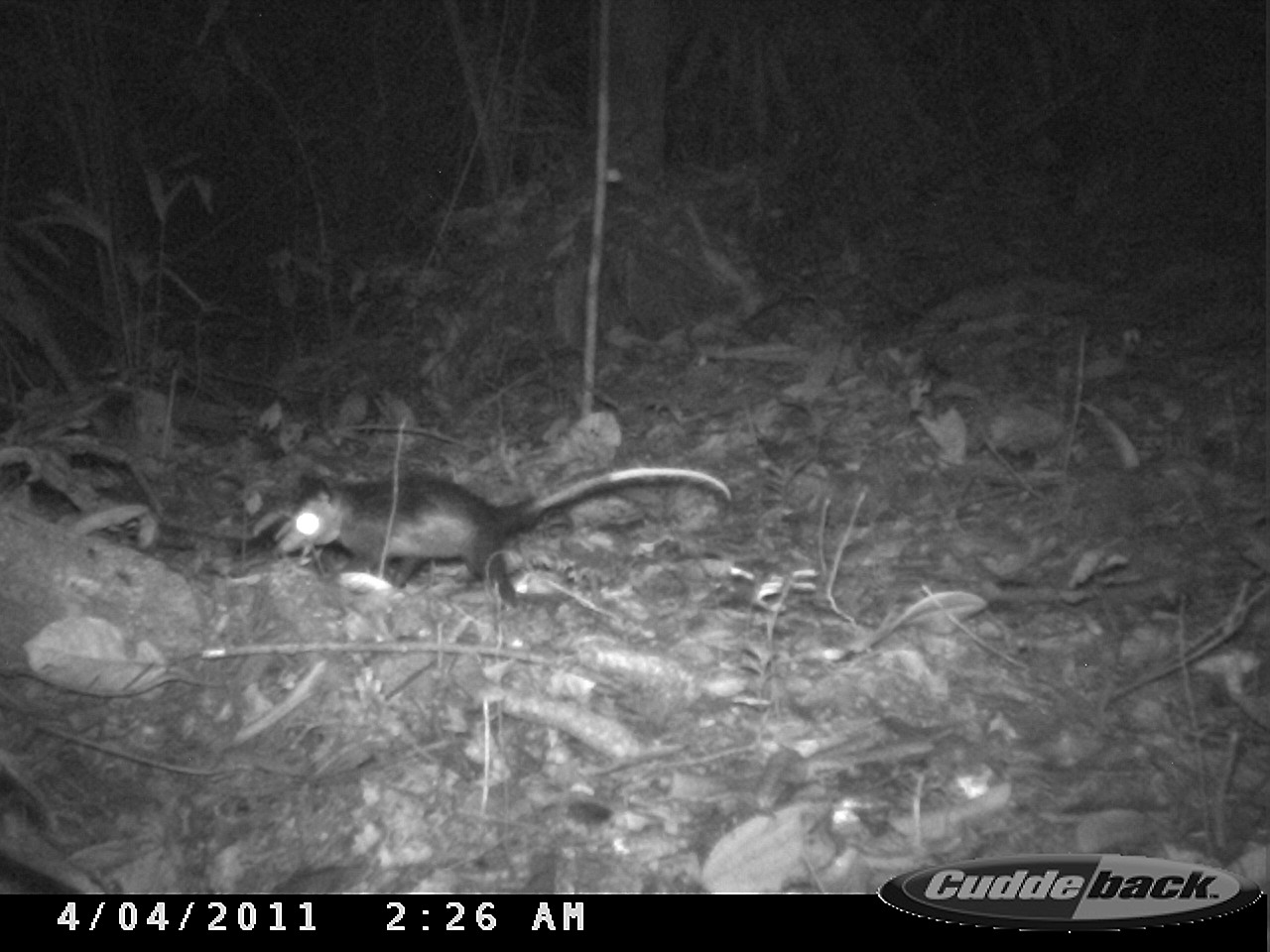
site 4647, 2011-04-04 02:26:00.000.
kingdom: Animalia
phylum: Chordata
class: Mammalia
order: Didelphimorphia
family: Didelphidae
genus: Didelphis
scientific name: Didelphis imperfecta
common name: guianan white-eared opossum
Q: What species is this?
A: Didelphis imperfecta (guianan white-eared opossum).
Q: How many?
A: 1.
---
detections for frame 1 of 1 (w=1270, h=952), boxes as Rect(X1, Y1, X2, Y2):
didelphis imperfecta: Rect(280, 466, 732, 609)